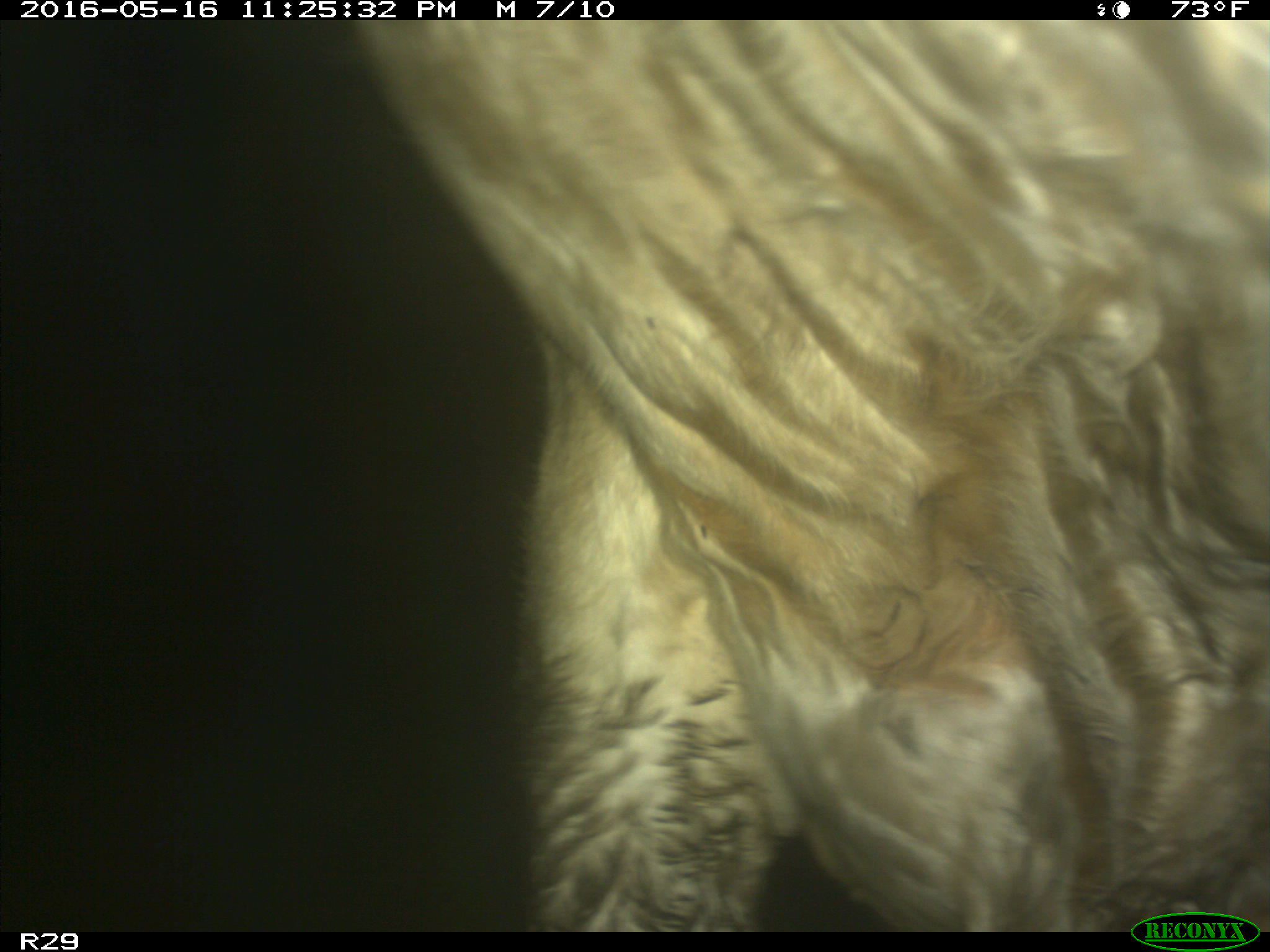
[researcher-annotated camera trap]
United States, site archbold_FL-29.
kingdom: Animalia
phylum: Chordata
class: Mammalia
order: Artiodactyla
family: Bovidae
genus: Bos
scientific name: Bos taurus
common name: domestic cow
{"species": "Bos taurus (domestic cow)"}